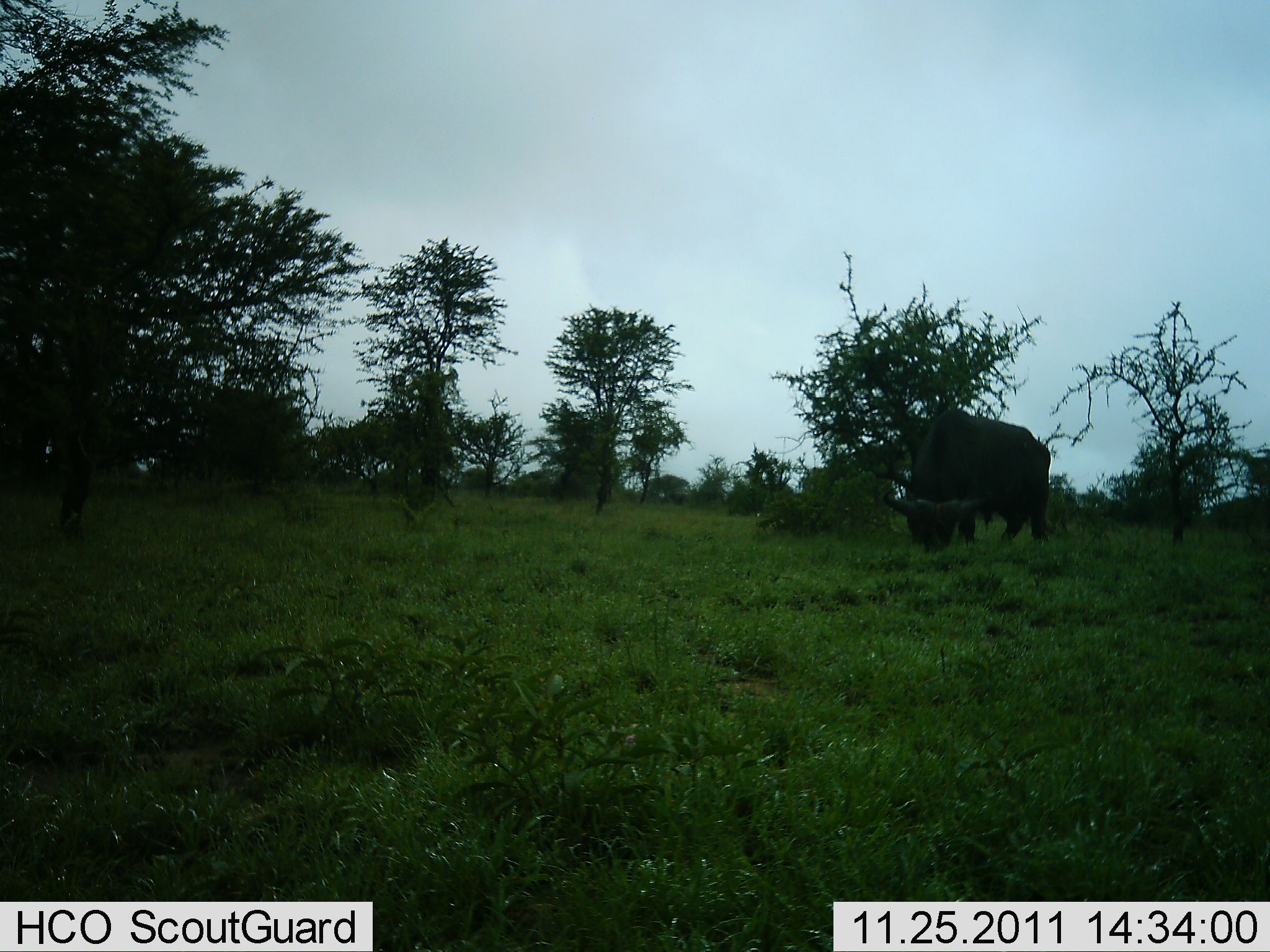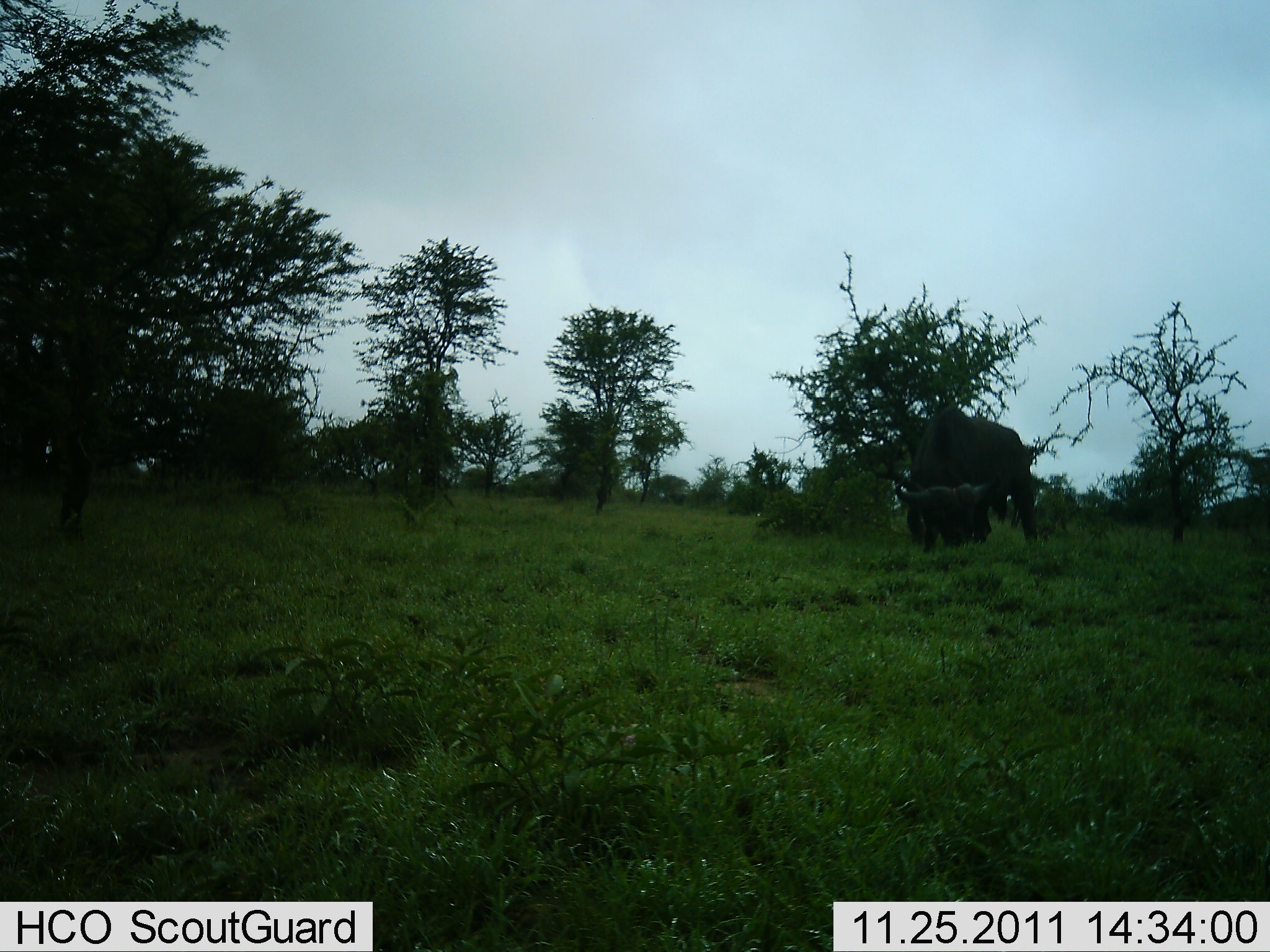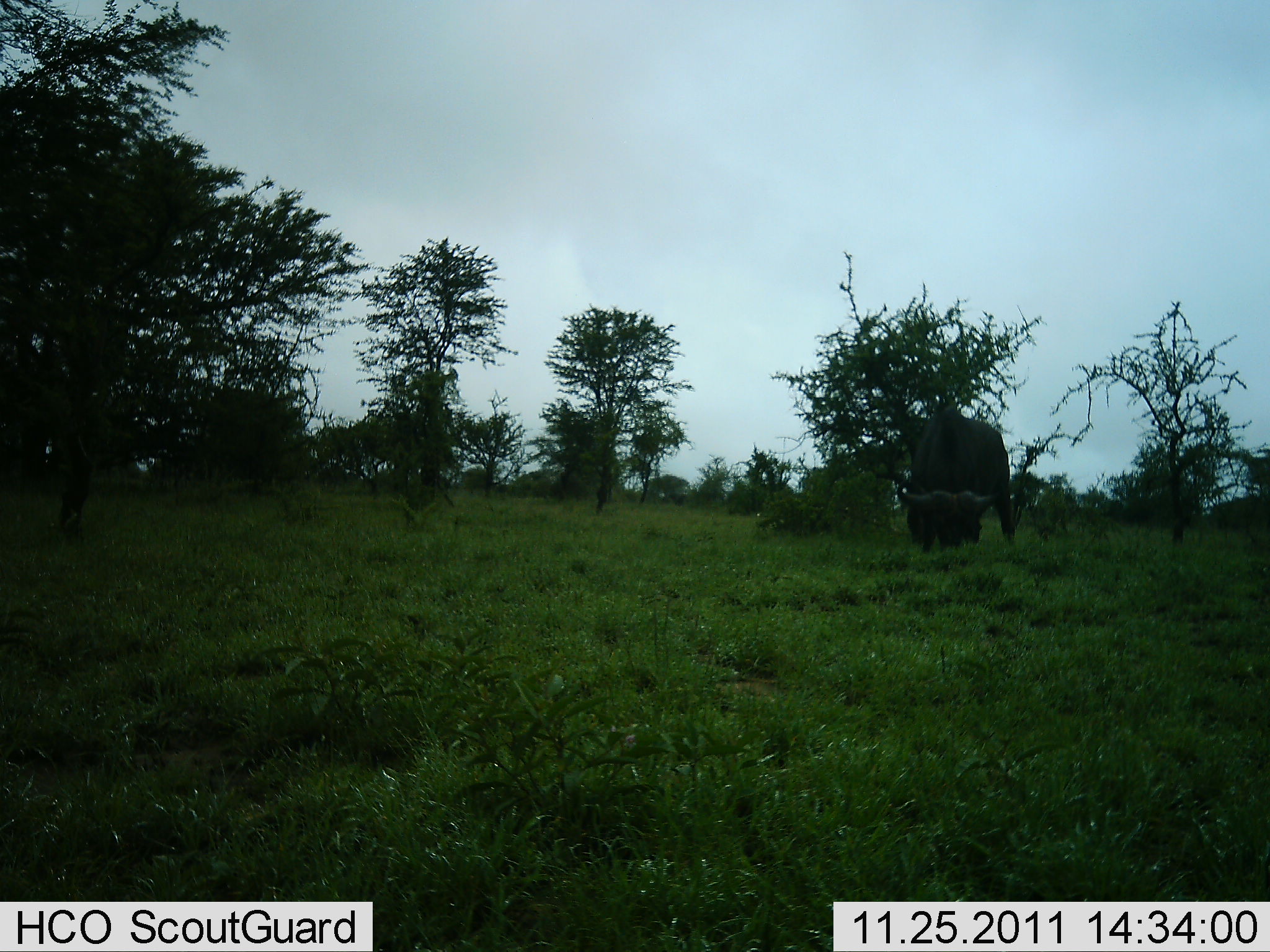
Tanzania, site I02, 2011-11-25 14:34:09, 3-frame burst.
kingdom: Animalia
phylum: Chordata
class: Mammalia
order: Artiodactyla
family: Bovidae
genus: Syncerus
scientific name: Syncerus caffer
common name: cape buffalo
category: buffalo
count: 1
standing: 31%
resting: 0%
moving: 8%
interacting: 0%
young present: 0%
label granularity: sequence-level